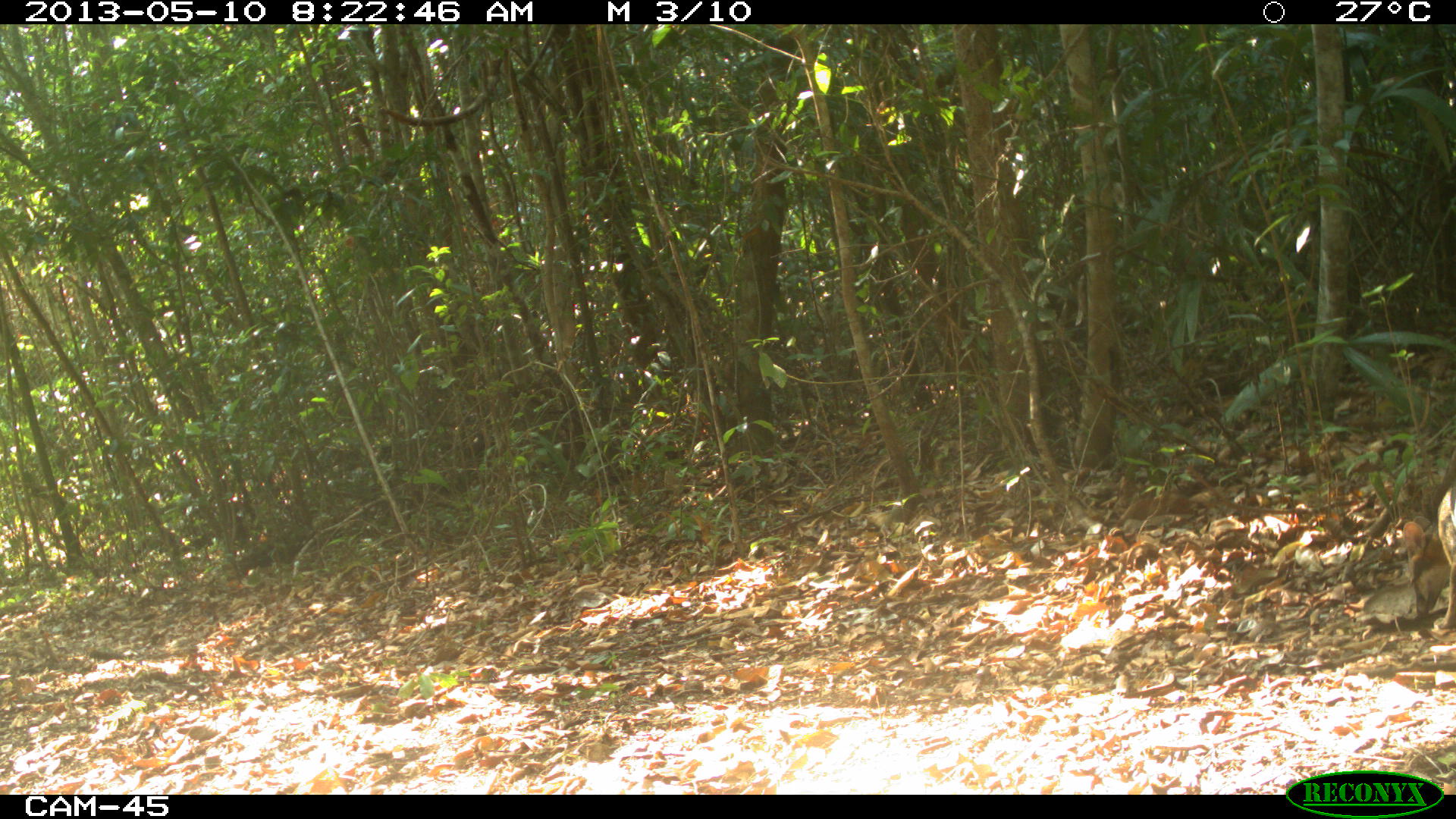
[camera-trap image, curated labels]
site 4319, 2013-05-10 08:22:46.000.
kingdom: Animalia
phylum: Chordata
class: Mammalia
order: Carnivora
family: Canidae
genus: Urocyon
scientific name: Urocyon cinereoargenteus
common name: gray fox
Urocyon cinereoargenteus (gray fox), count 1.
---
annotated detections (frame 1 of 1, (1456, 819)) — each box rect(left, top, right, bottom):
urocyon cinereoargenteus: rect(1433, 480, 1456, 645)